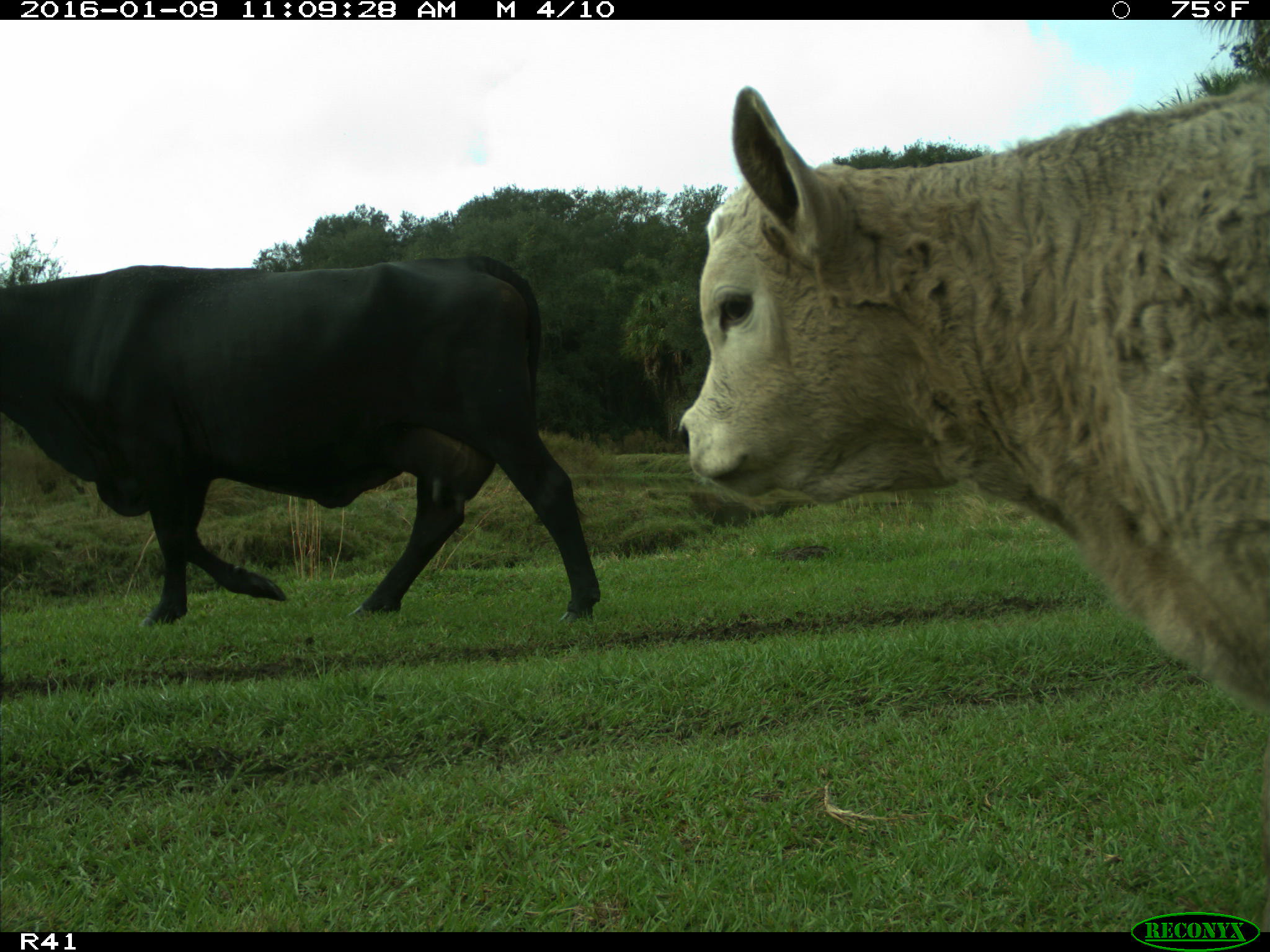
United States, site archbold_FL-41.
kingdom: Animalia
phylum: Chordata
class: Mammalia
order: Artiodactyla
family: Bovidae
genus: Bos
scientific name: Bos taurus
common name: domestic cow